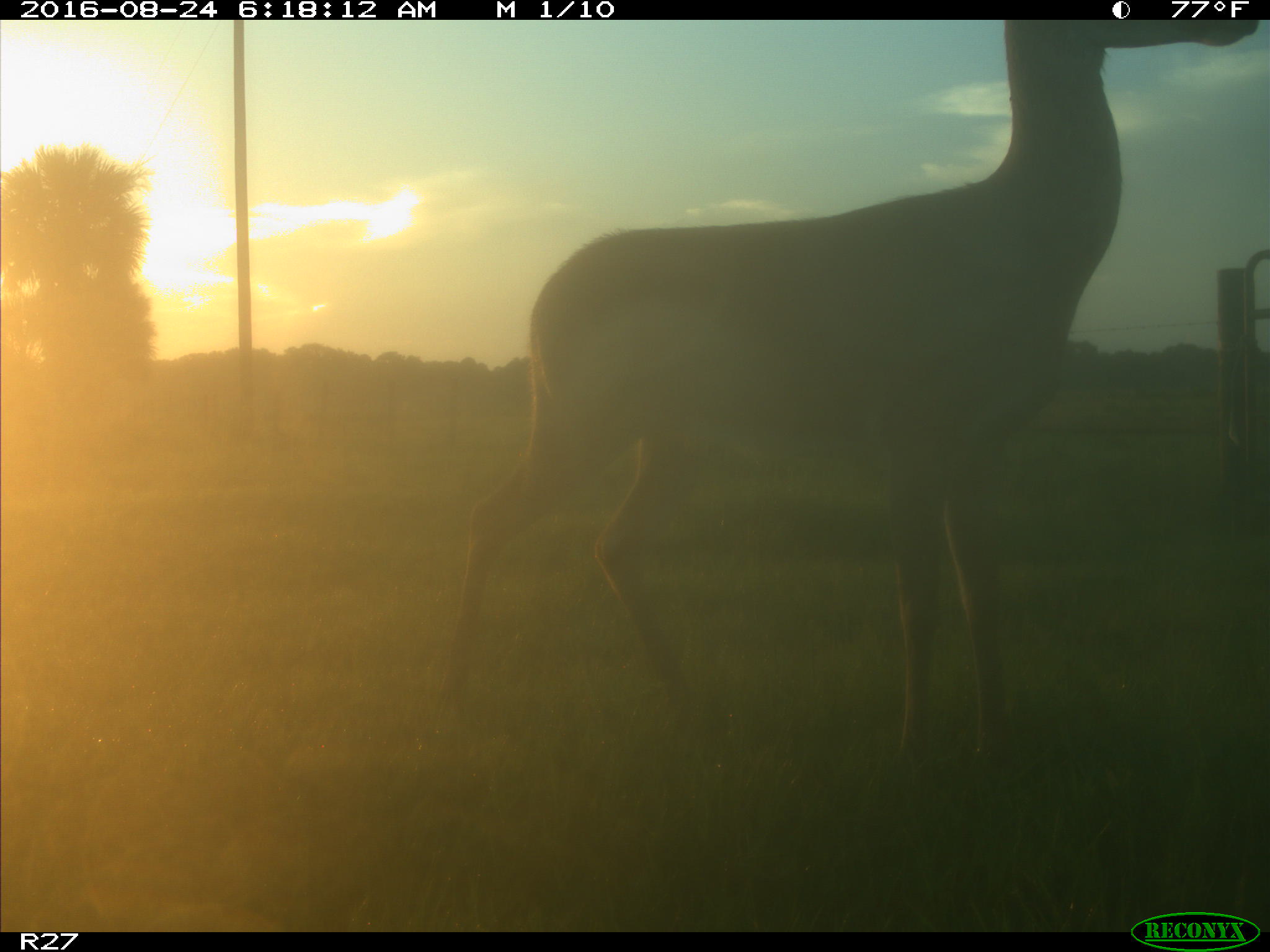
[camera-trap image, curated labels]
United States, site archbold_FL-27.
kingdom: Animalia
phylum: Chordata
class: Mammalia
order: Artiodactyla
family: Cervidae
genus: Odocoileus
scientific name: Odocoileus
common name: deer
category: unidentified deer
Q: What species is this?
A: Unidentified deer (deer) (Odocoileus).